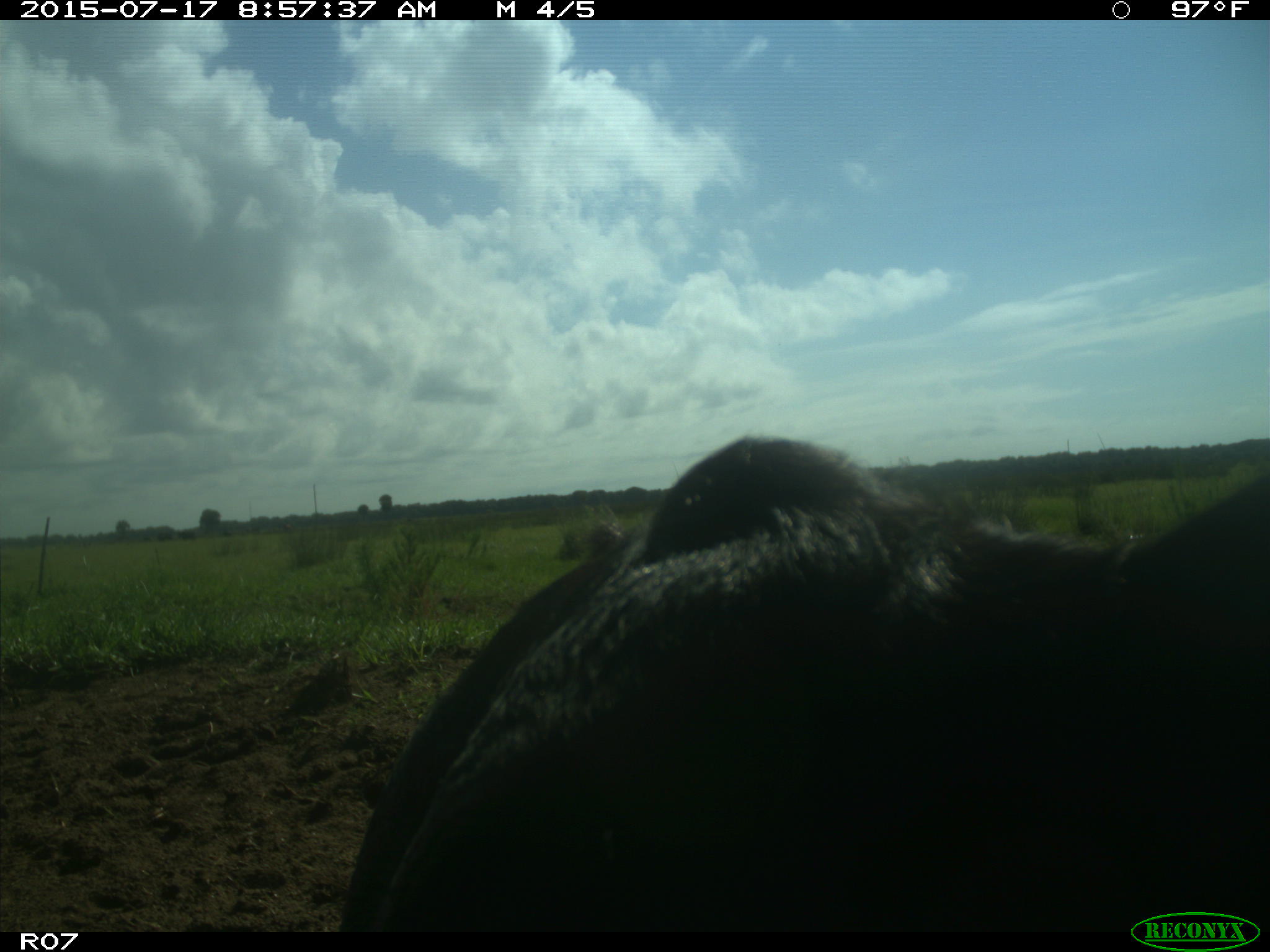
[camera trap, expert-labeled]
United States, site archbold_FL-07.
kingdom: Animalia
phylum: Chordata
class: Mammalia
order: Artiodactyla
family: Bovidae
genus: Bos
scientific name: Bos taurus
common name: domestic cow